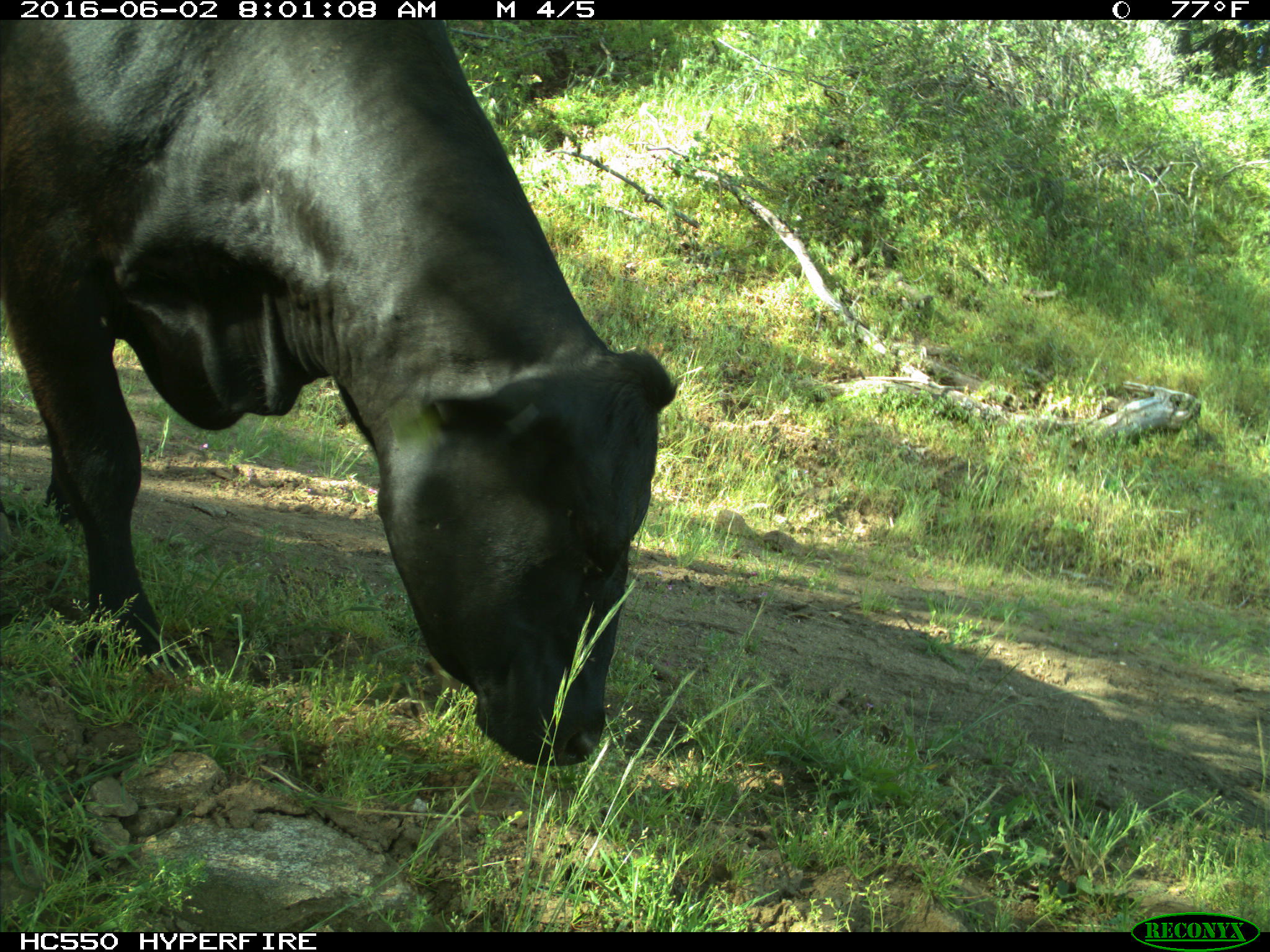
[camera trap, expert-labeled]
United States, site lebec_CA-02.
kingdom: Animalia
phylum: Chordata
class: Mammalia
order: Artiodactyla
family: Bovidae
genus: Bos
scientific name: Bos taurus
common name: domestic cow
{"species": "Bos taurus (domestic cow)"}